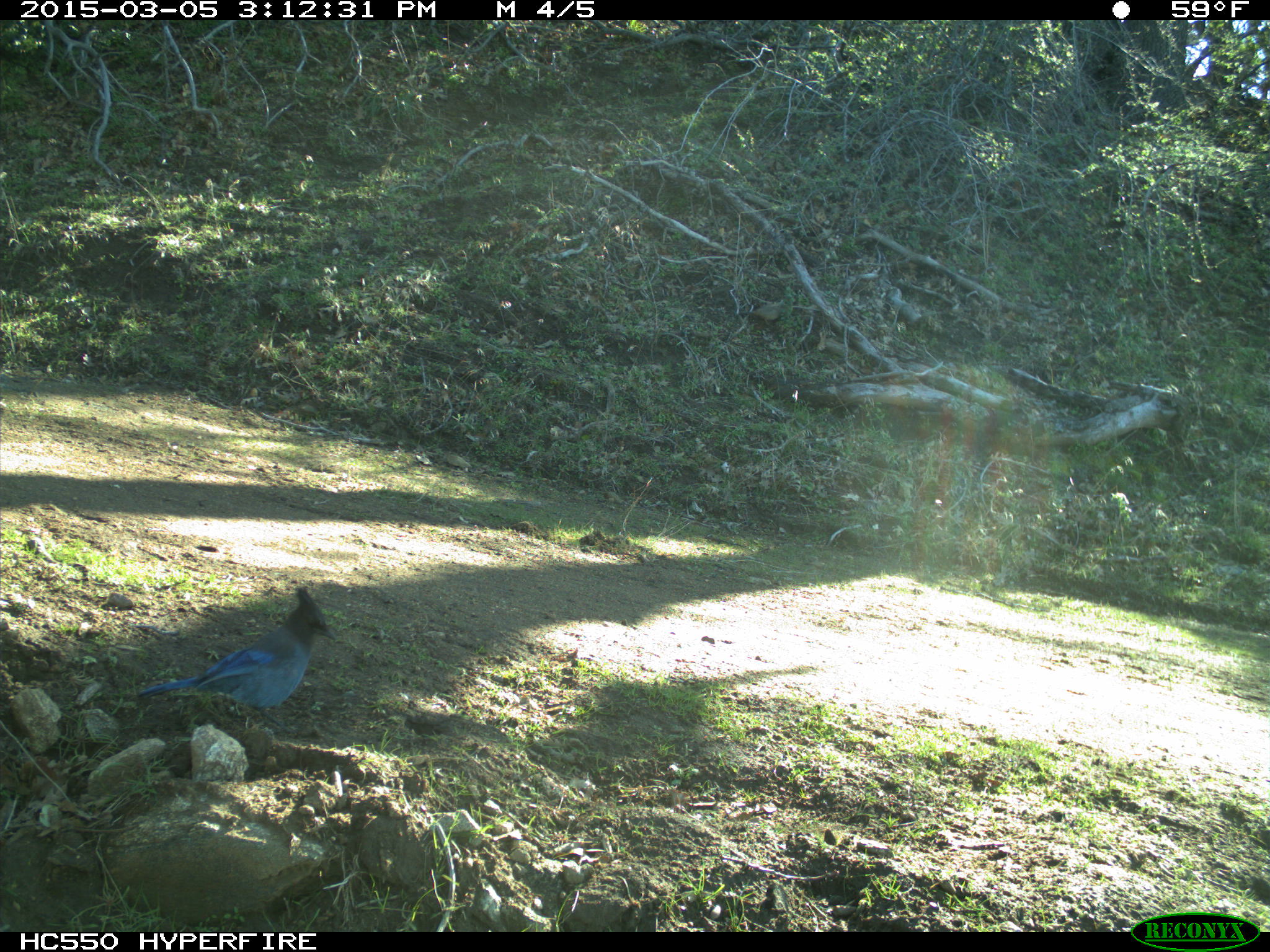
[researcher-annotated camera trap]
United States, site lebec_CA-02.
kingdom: Animalia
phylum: Chordata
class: Aves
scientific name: Aves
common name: birds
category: unidentified bird